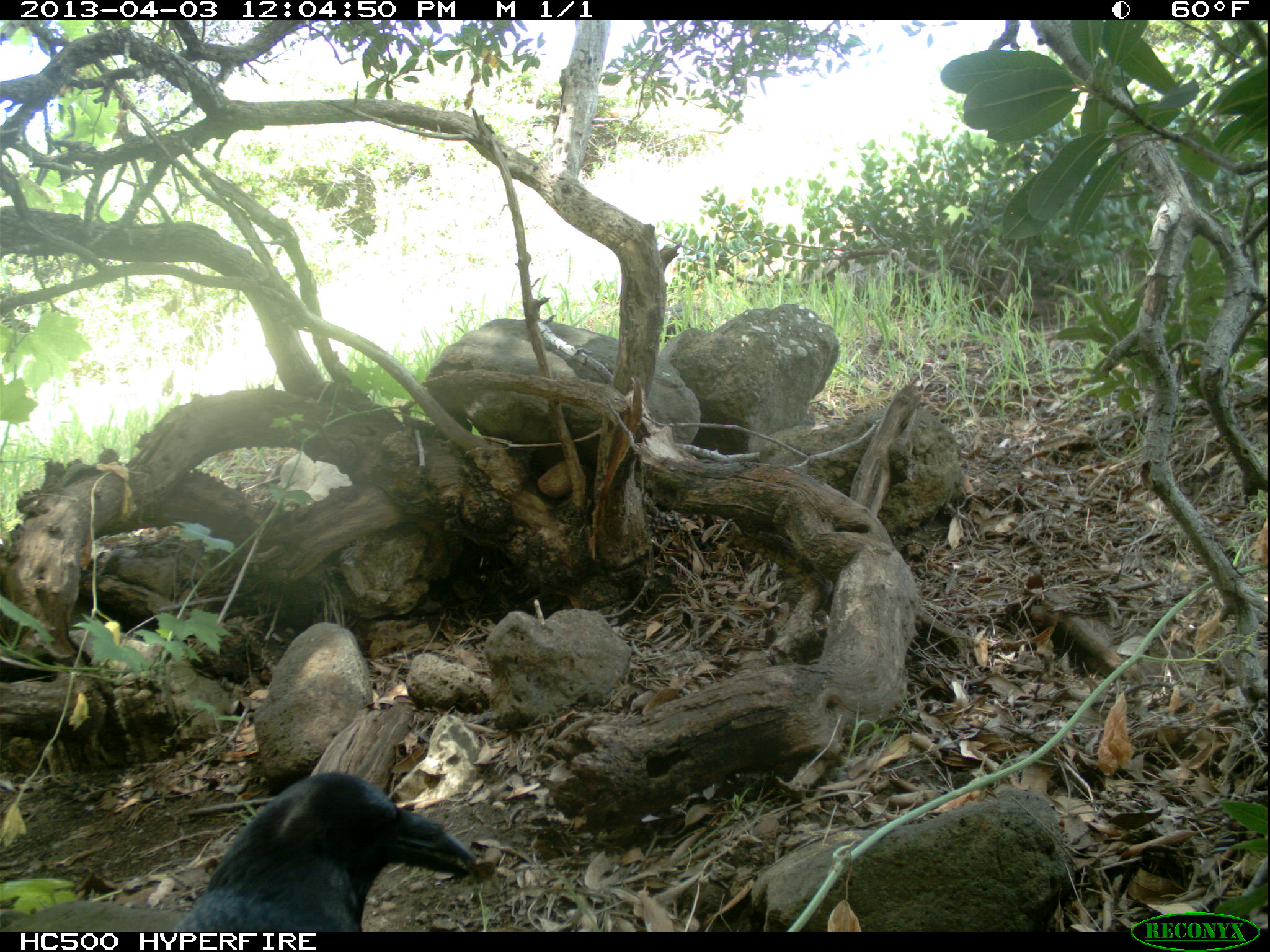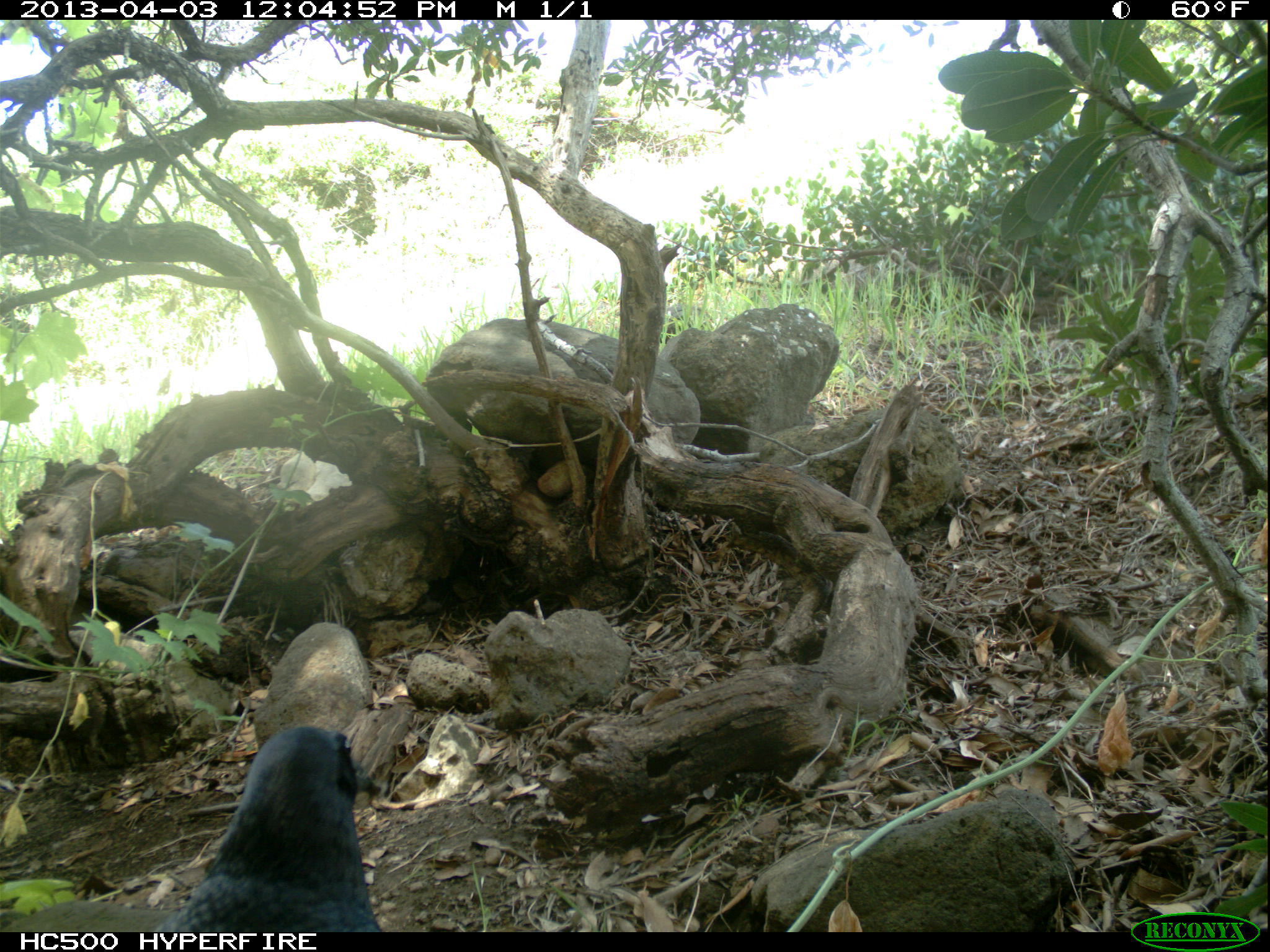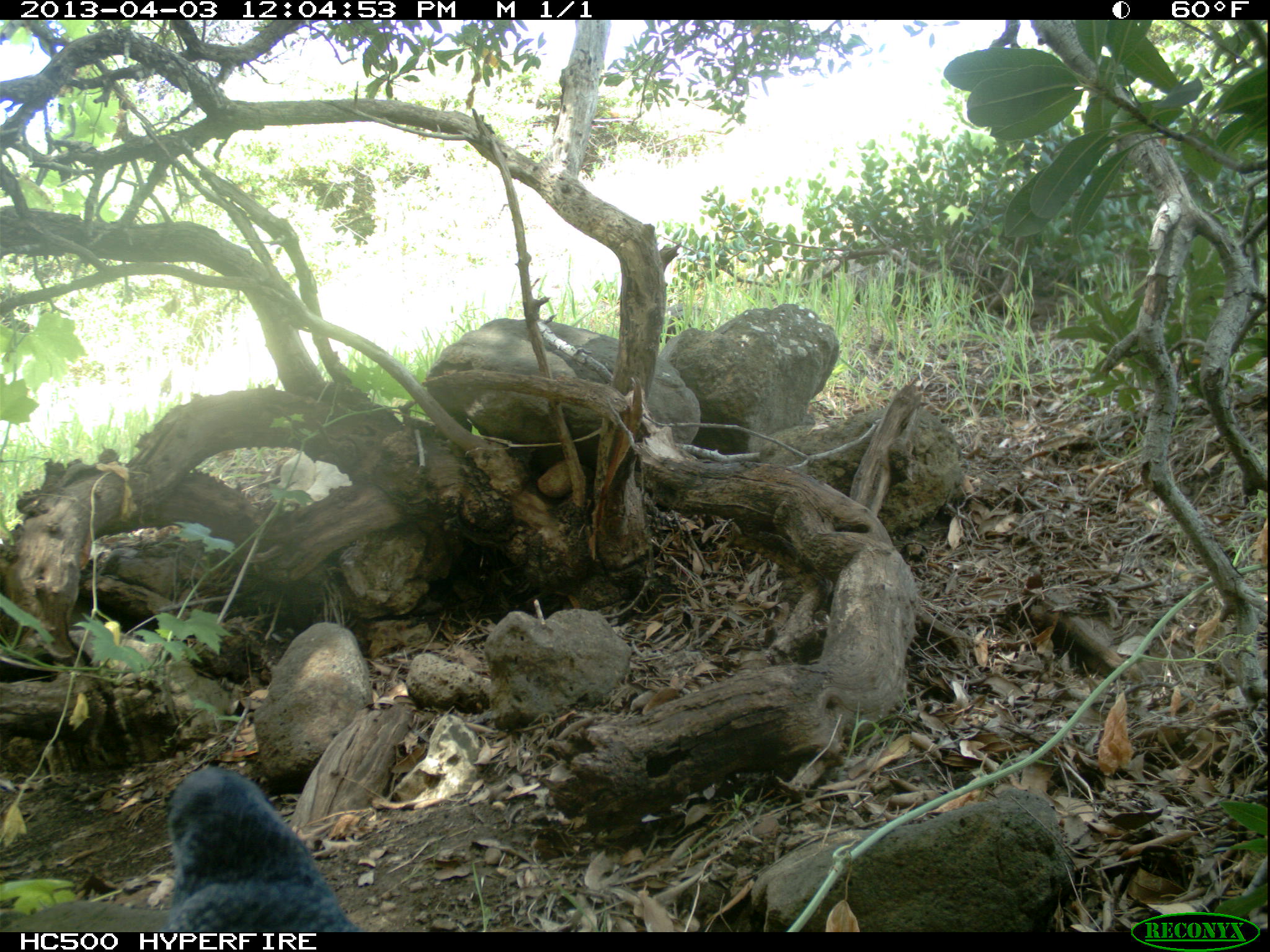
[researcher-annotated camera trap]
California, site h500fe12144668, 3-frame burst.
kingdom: Animalia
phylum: Chordata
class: Aves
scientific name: Aves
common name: bird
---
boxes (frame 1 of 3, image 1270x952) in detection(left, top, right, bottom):
bird: detection(170, 773, 477, 932)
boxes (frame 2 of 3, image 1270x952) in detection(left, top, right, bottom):
bird: detection(153, 725, 383, 931)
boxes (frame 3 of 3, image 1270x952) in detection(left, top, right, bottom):
bird: detection(164, 767, 358, 938)